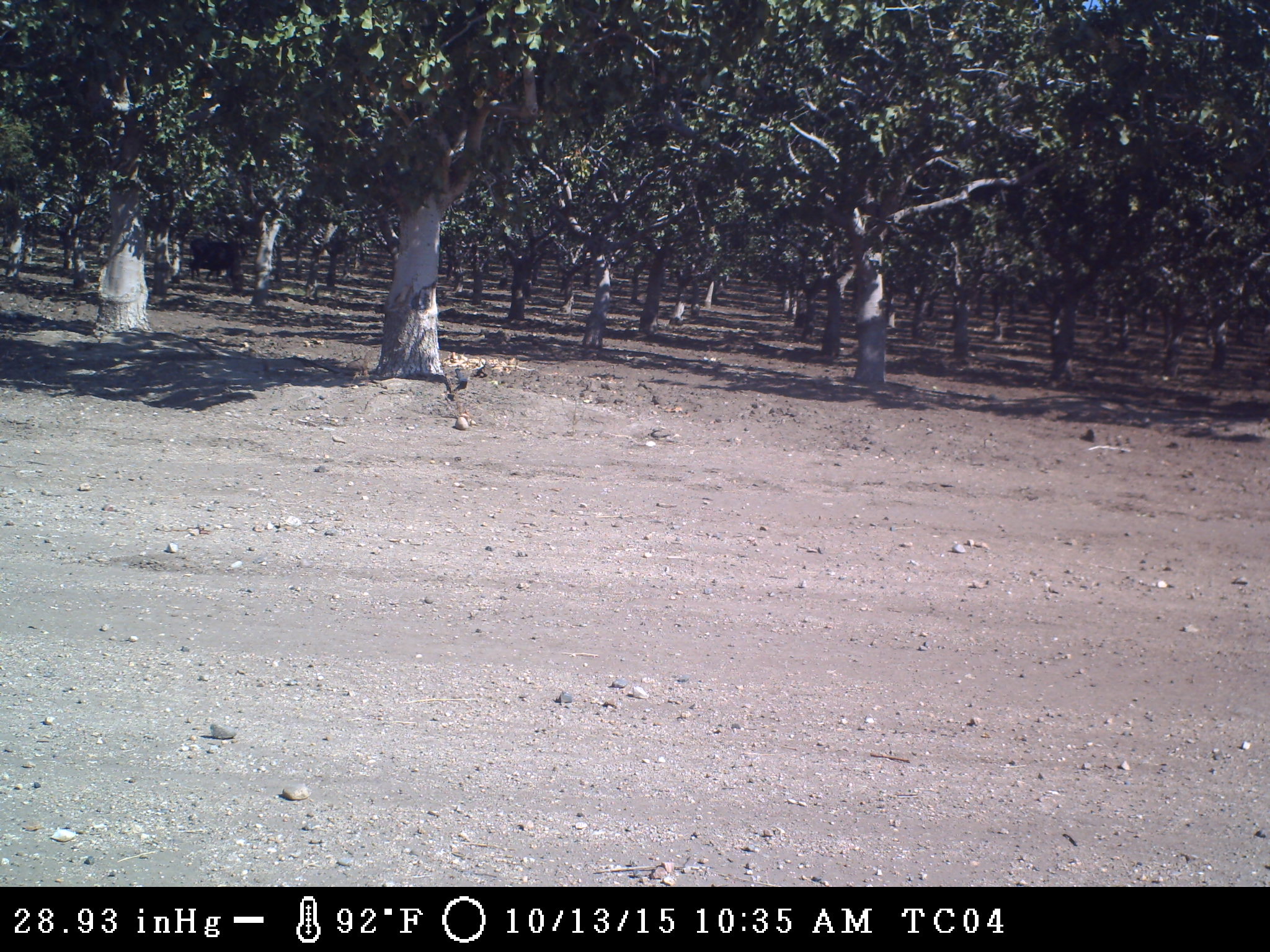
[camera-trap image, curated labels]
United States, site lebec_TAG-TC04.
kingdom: Animalia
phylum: Chordata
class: Mammalia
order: Artiodactyla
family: Bovidae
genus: Bos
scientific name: Bos taurus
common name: domestic cow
Bos taurus (domestic cow).